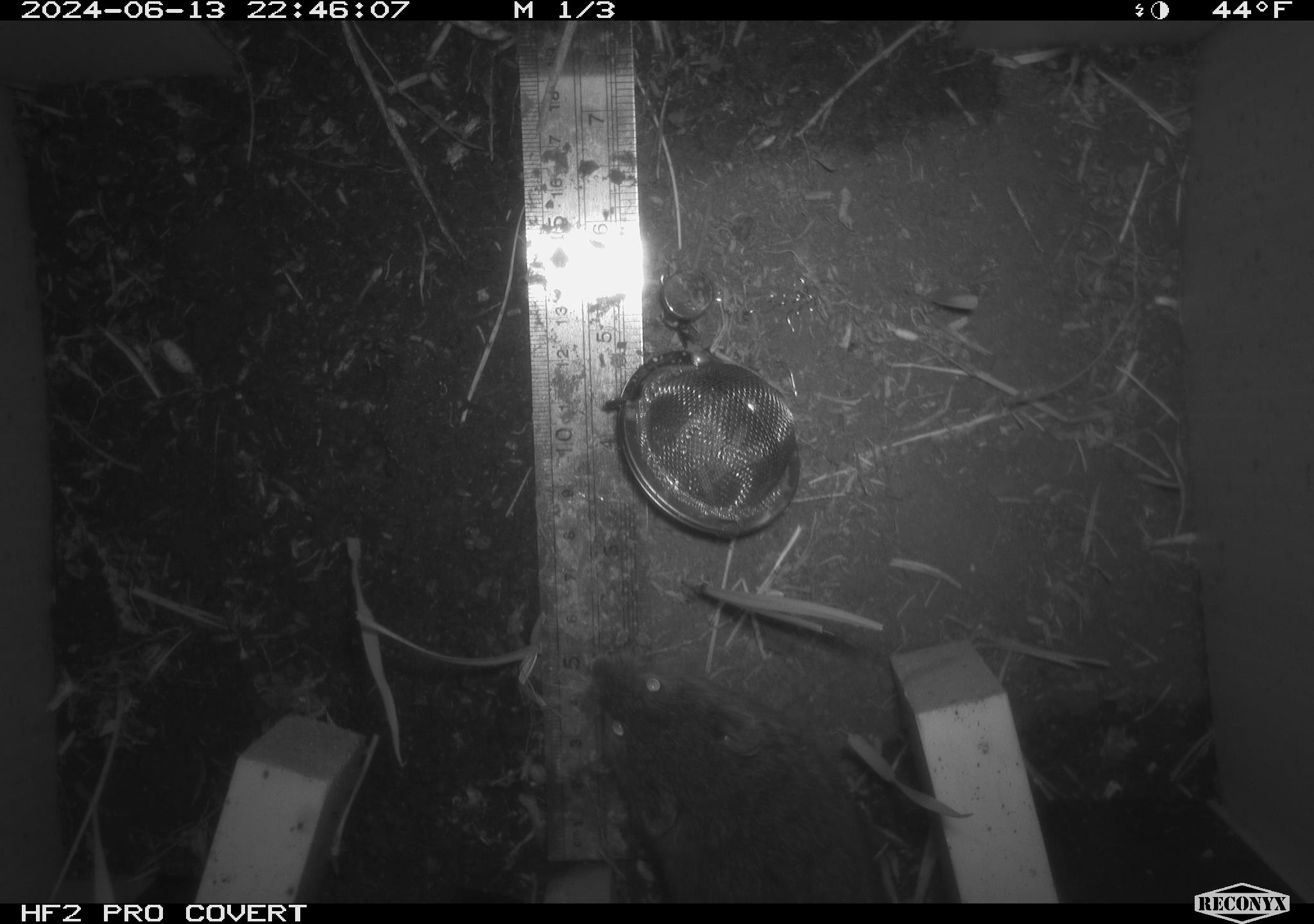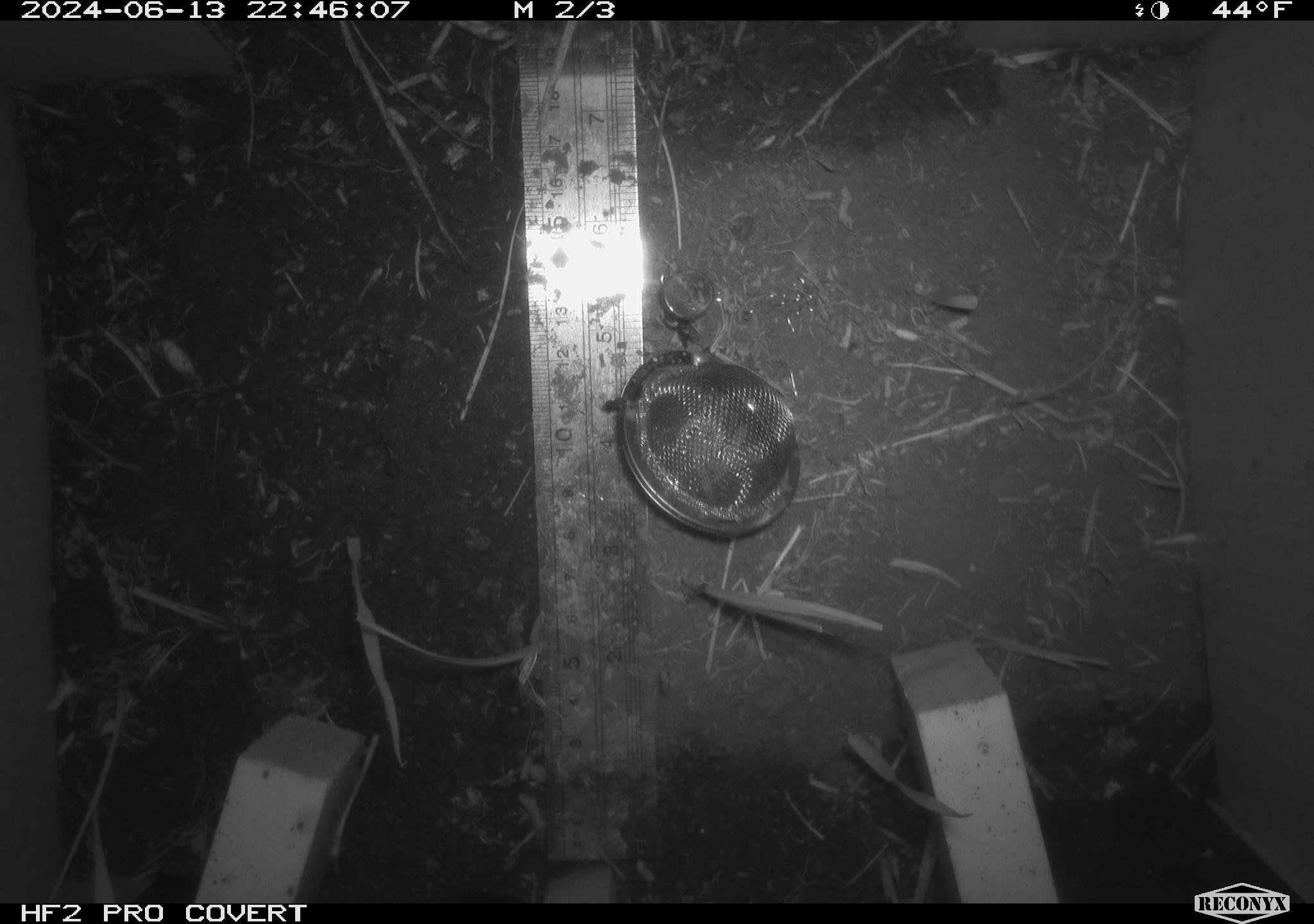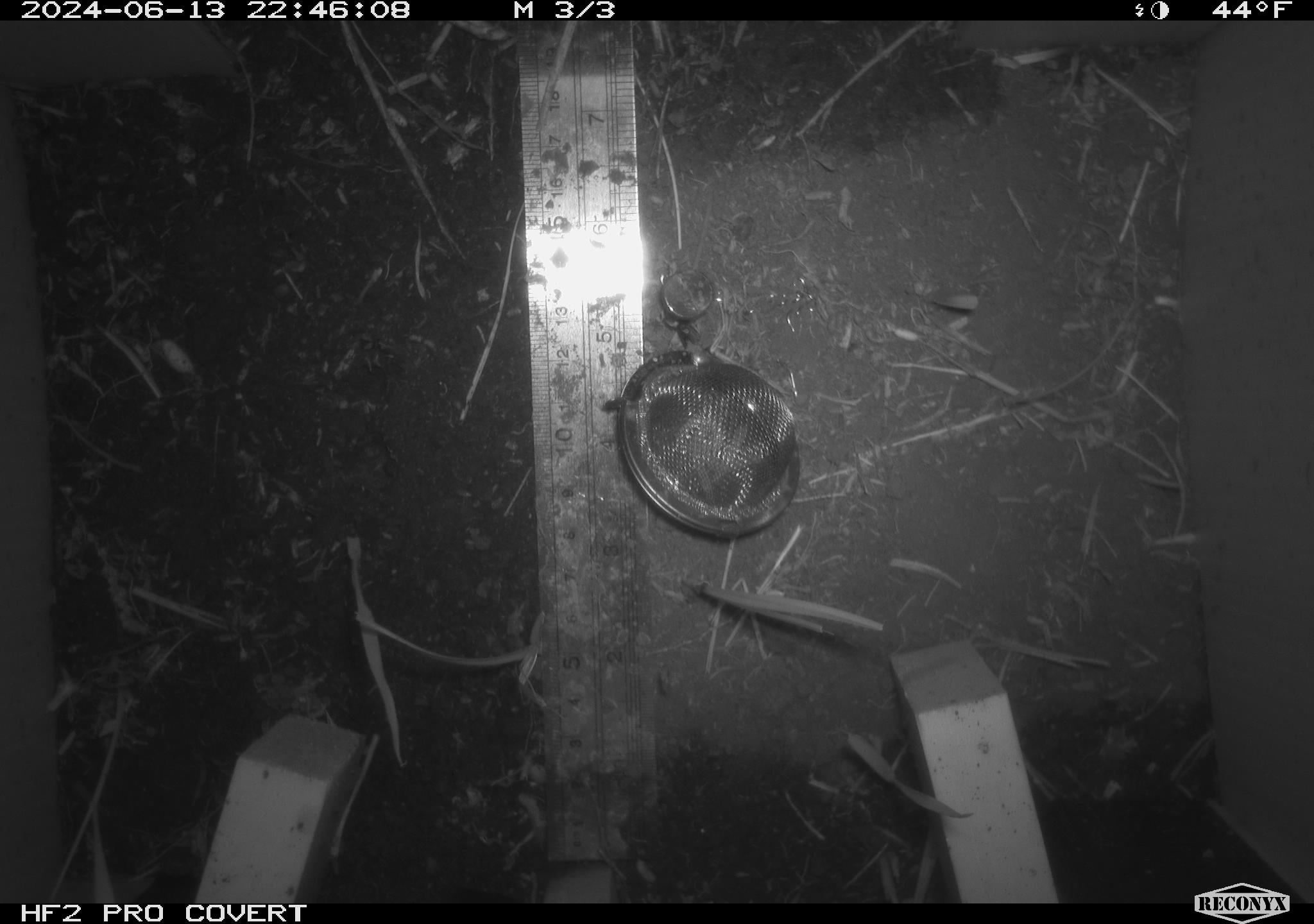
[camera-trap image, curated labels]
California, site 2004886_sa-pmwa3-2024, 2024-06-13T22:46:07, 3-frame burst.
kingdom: Animalia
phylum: Chordata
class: Mammalia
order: Rodentia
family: Cricetidae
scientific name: Arvicolinae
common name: voles, lemmings, and muskrats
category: arvicolinae subfamily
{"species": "arvicolinae subfamily (voles, lemmings, and muskrats) (Arvicolinae)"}